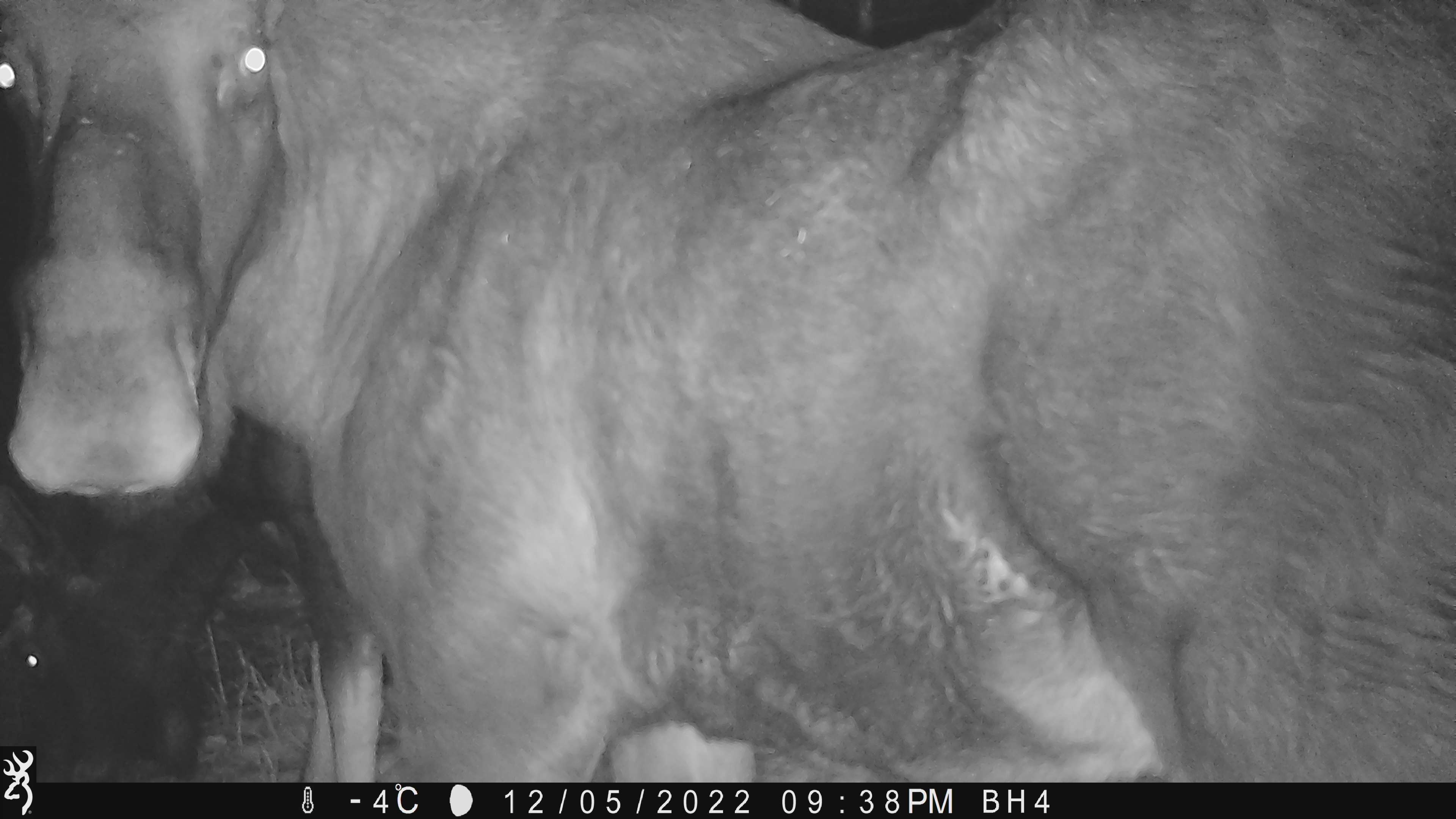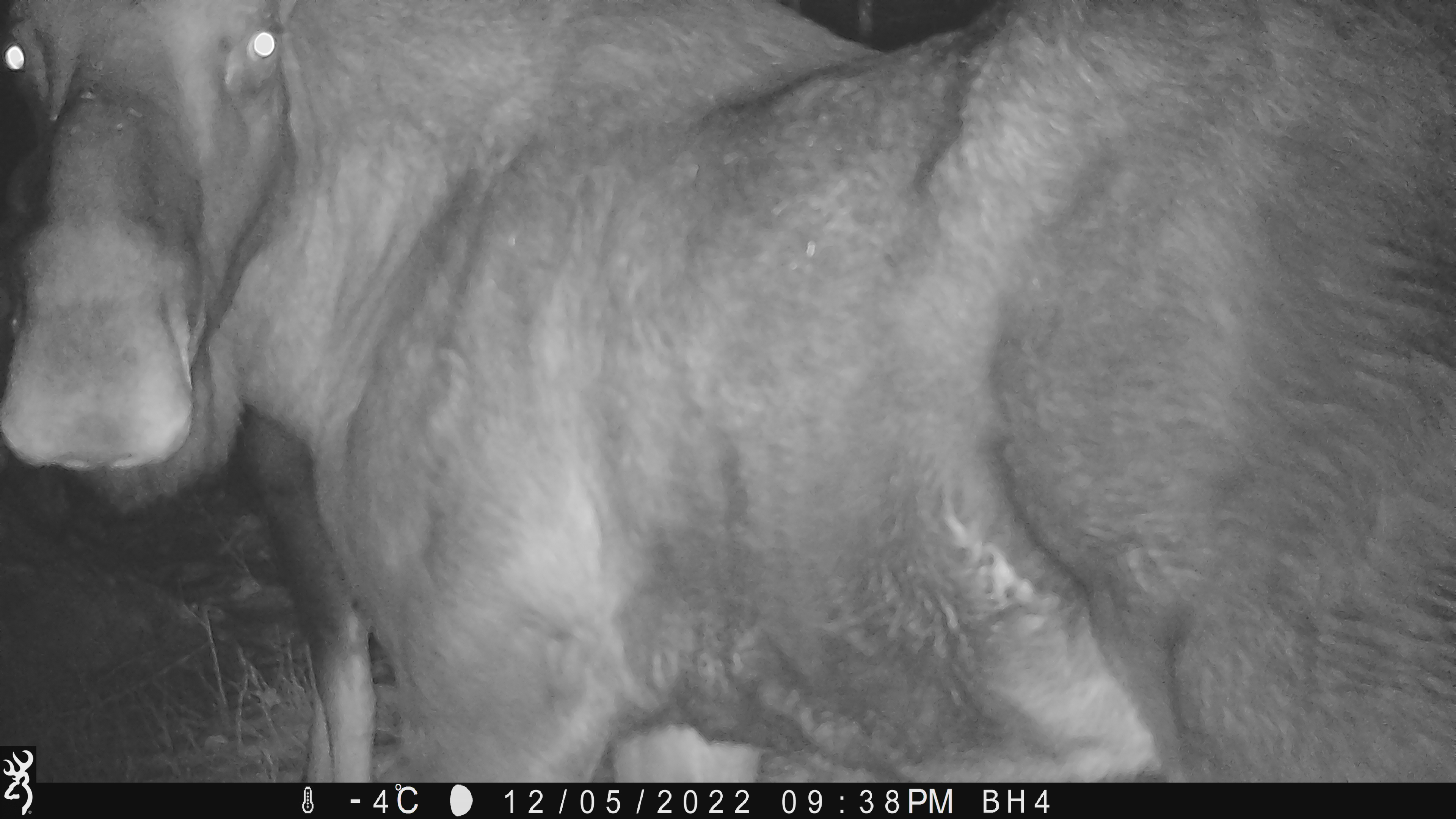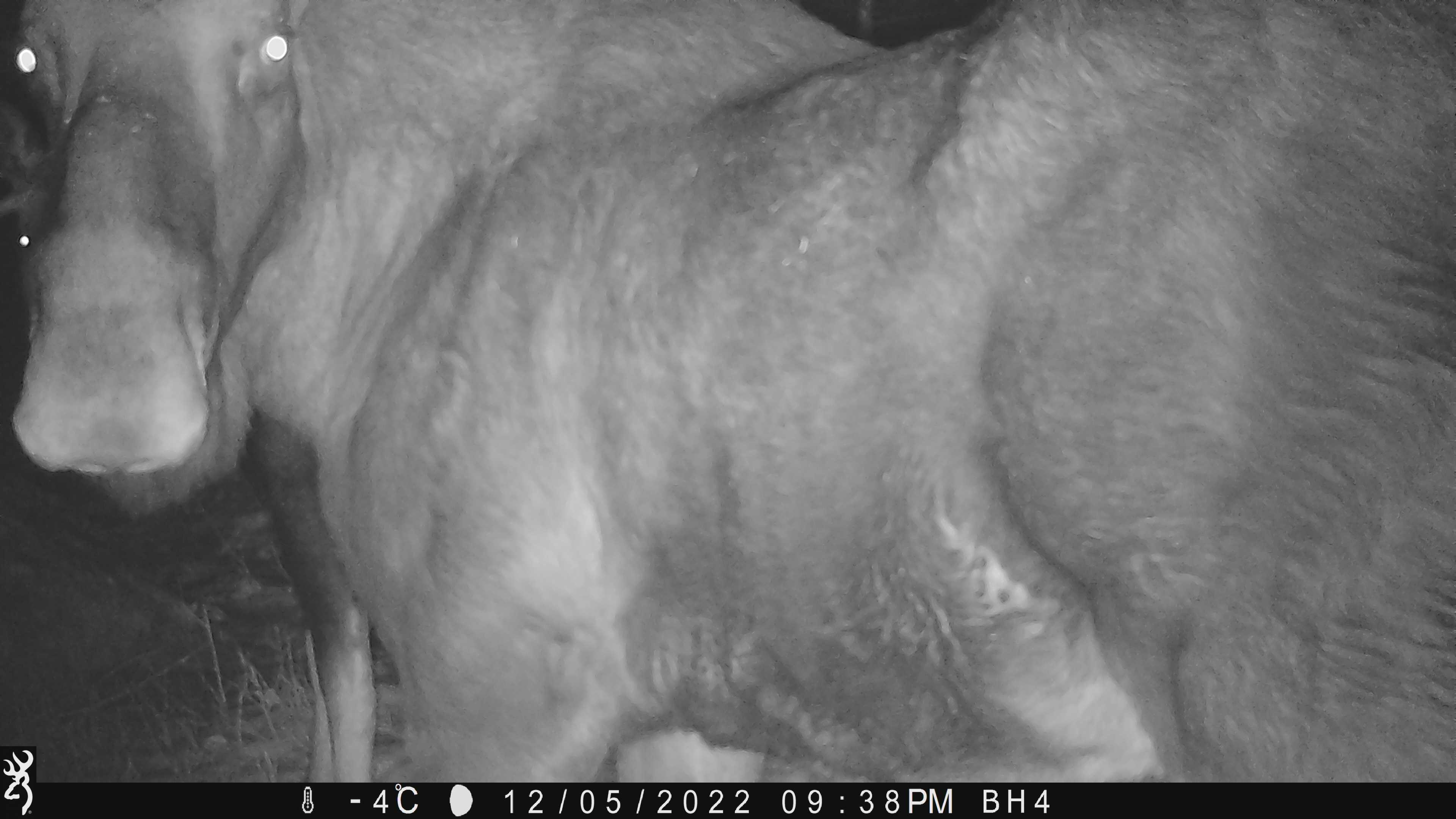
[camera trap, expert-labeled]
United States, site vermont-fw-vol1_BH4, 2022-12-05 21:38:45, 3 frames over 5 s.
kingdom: Animalia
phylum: Chordata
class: Mammalia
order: Artiodactyla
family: Cervidae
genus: Alces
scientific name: Alces alces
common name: moose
Moose (Alces alces).